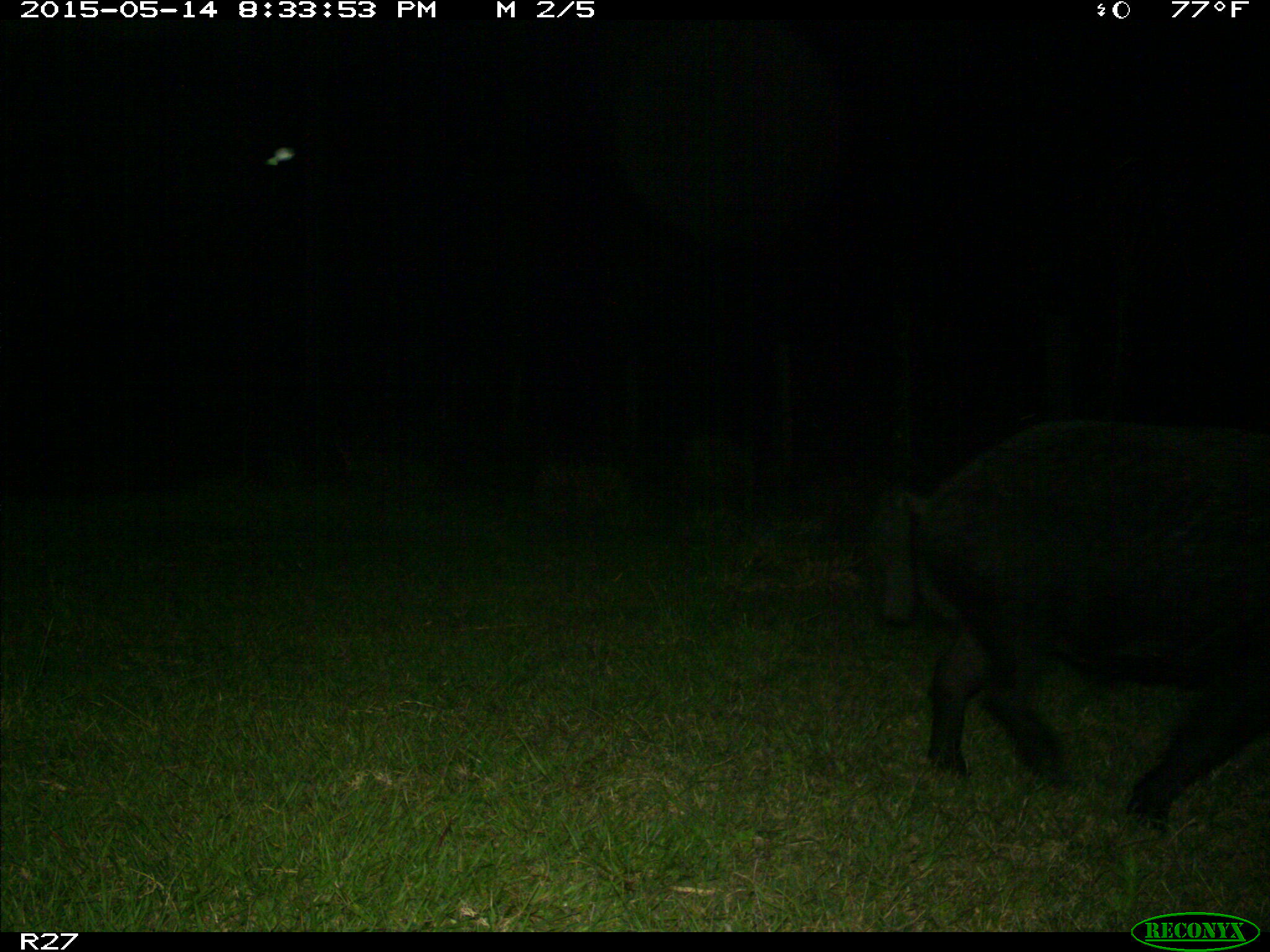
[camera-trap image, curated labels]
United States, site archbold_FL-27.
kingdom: Animalia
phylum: Chordata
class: Mammalia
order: Artiodactyla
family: Suidae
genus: Sus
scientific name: Sus scrofa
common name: wild boar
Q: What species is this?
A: Sus scrofa (wild boar).